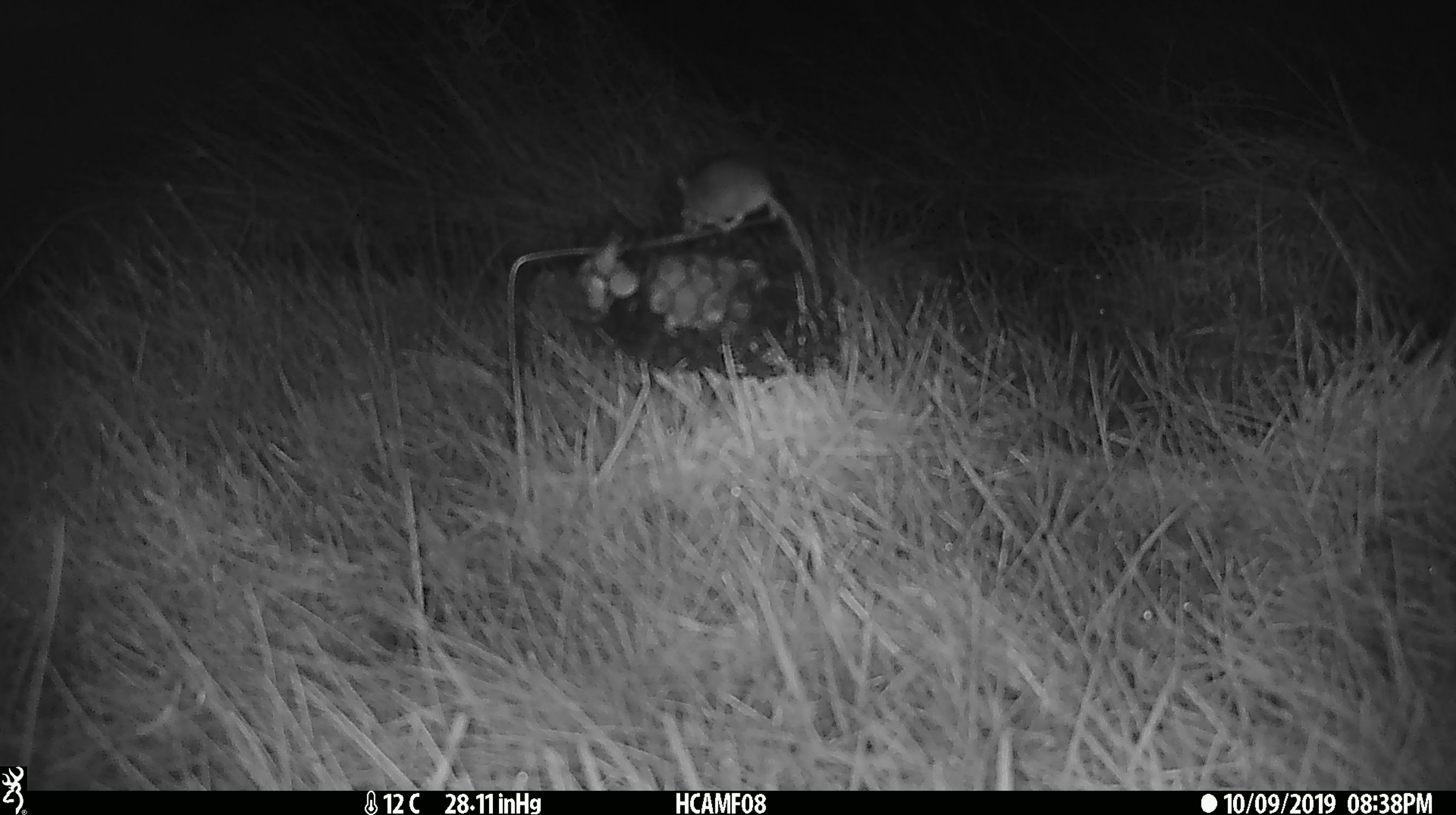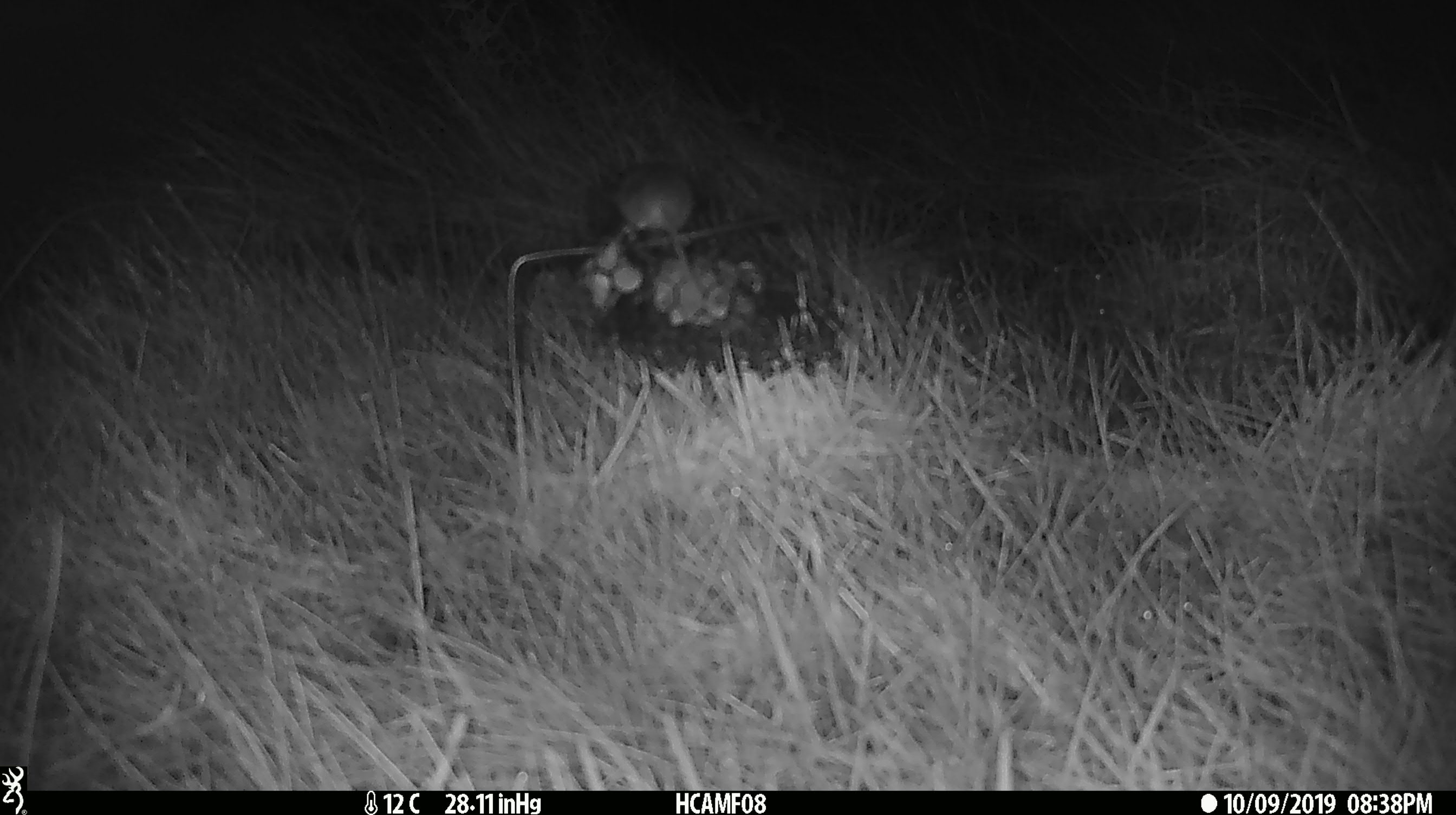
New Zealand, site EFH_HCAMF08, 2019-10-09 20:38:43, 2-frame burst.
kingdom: Animalia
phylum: Chordata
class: Mammalia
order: Rodentia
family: Muridae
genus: Mus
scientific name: Mus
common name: mouse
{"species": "mouse (Mus)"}